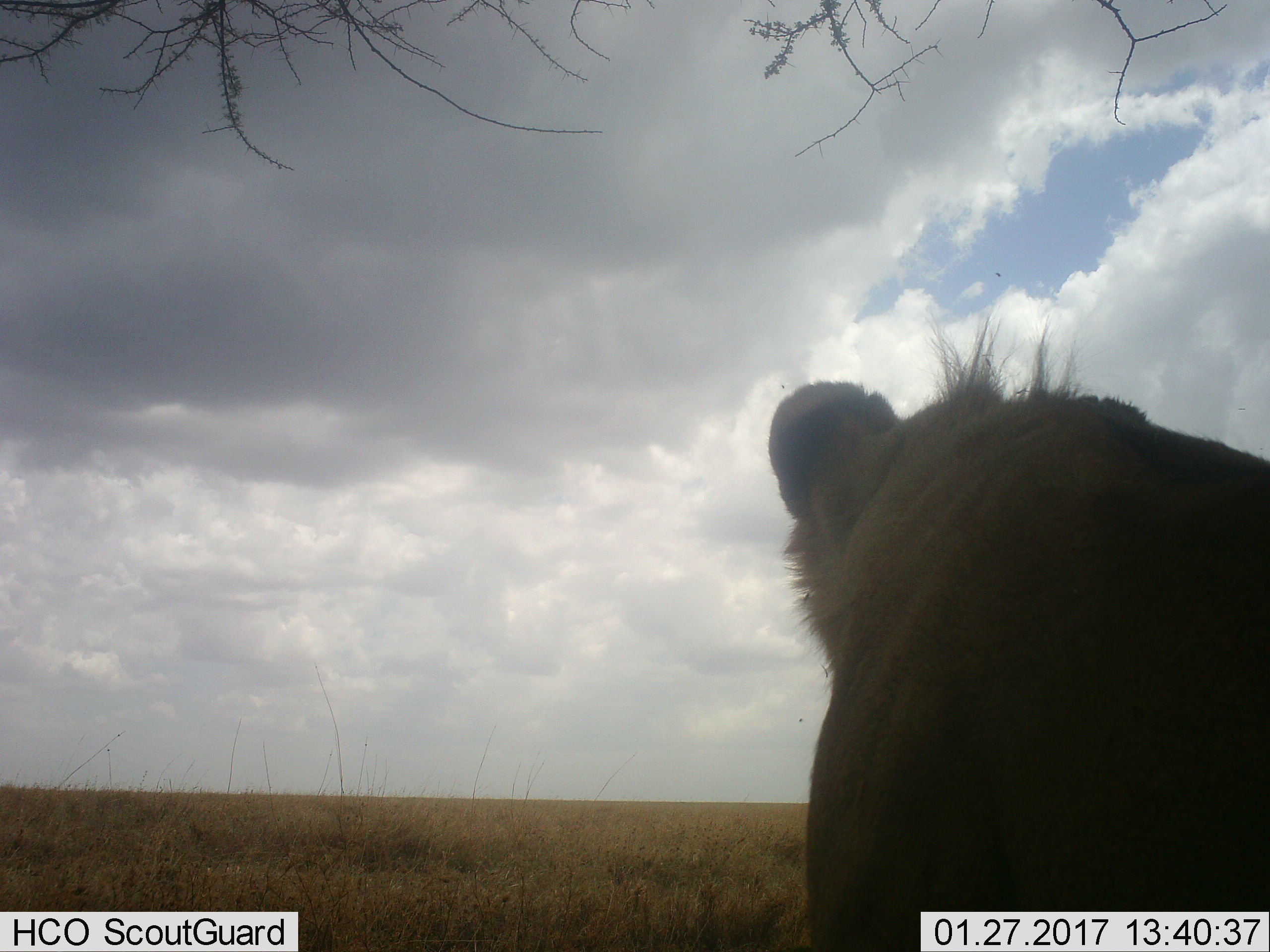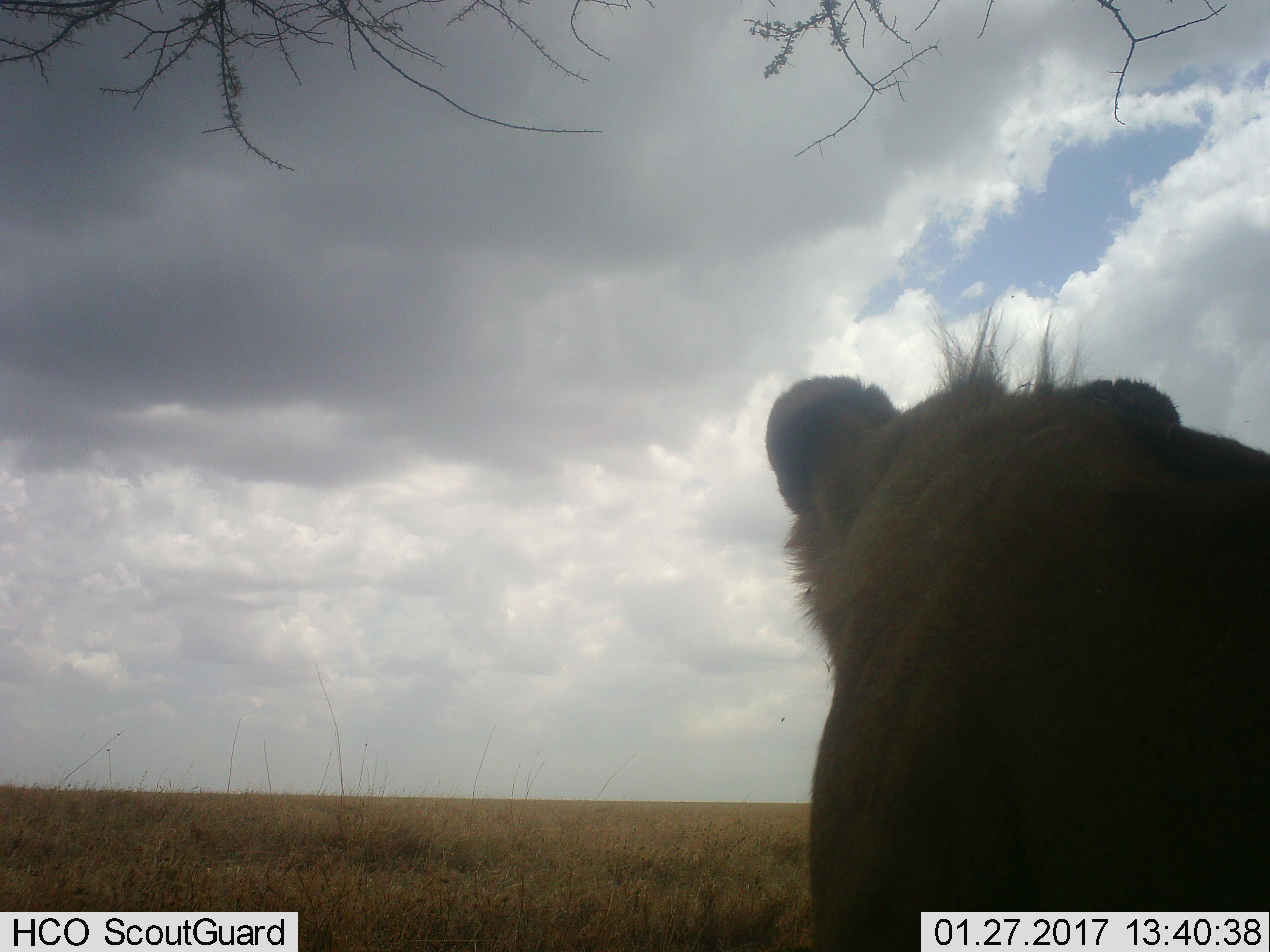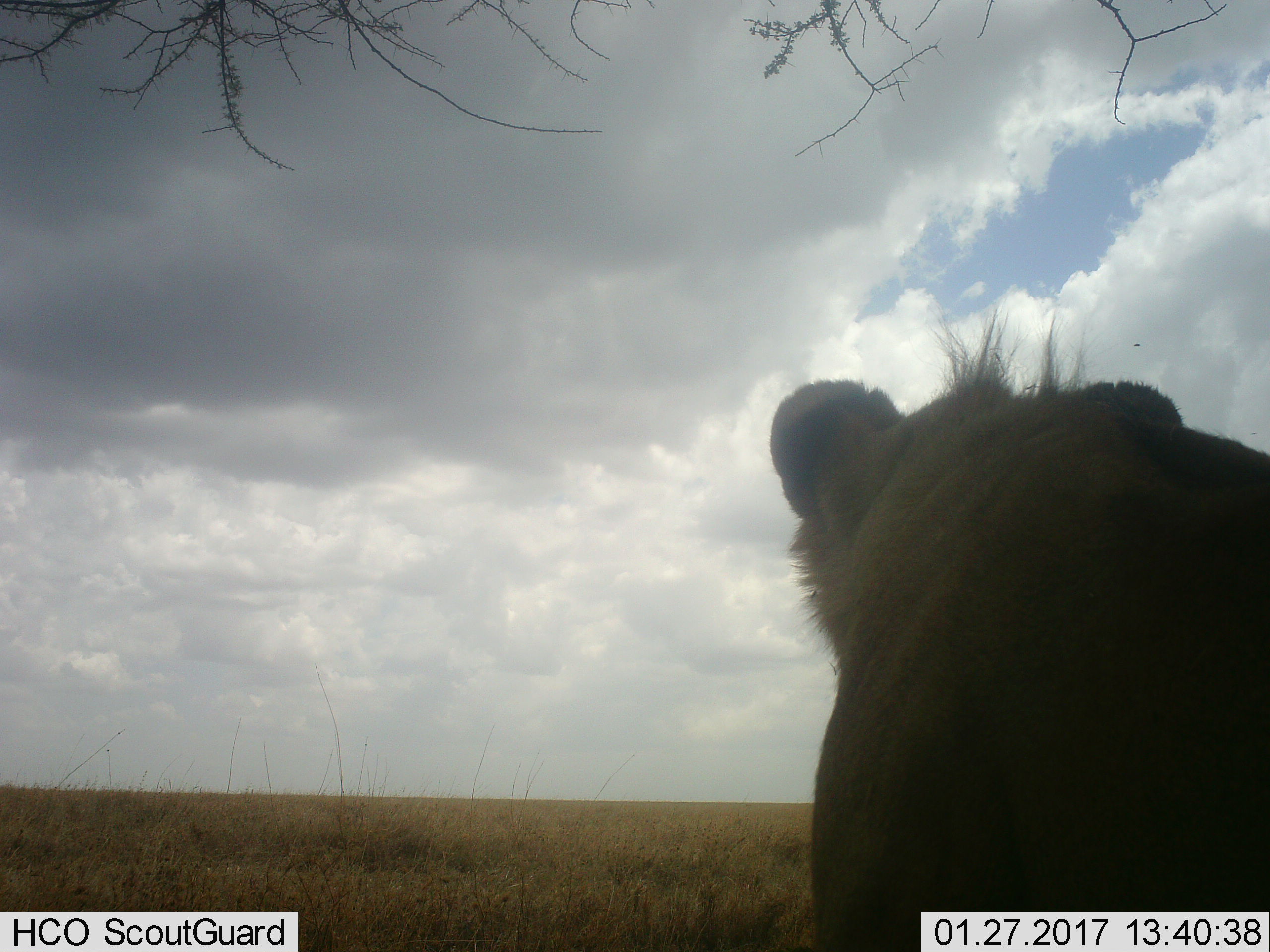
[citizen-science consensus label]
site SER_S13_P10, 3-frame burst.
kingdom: Animalia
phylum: Chordata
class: Mammalia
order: Carnivora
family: Felidae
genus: Panthera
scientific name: Panthera leo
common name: lion female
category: lionfemale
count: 1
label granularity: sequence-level